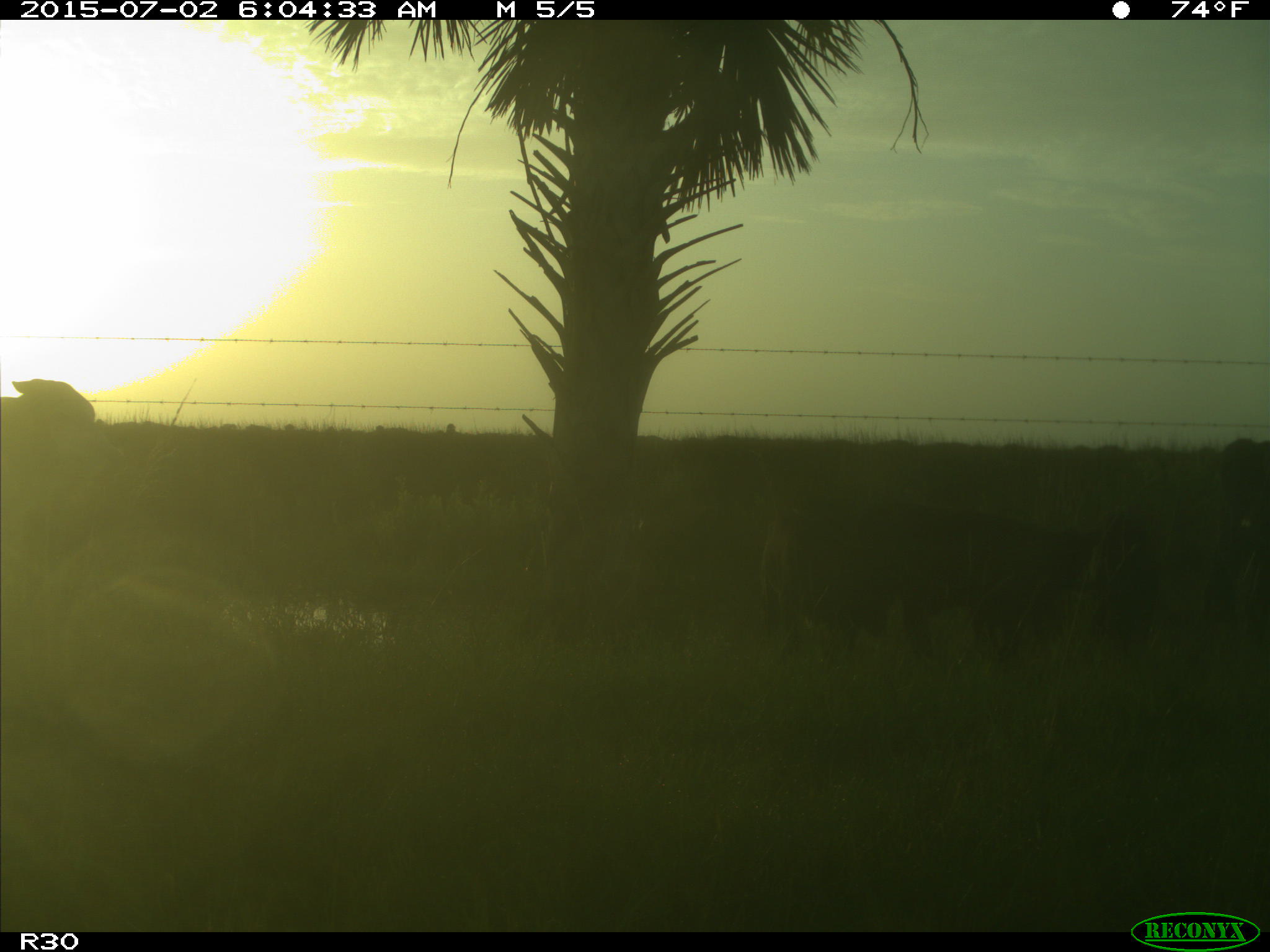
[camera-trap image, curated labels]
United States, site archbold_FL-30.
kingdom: Animalia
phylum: Chordata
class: Mammalia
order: Artiodactyla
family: Bovidae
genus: Bos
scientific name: Bos taurus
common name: domestic cow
Bos taurus (domestic cow).